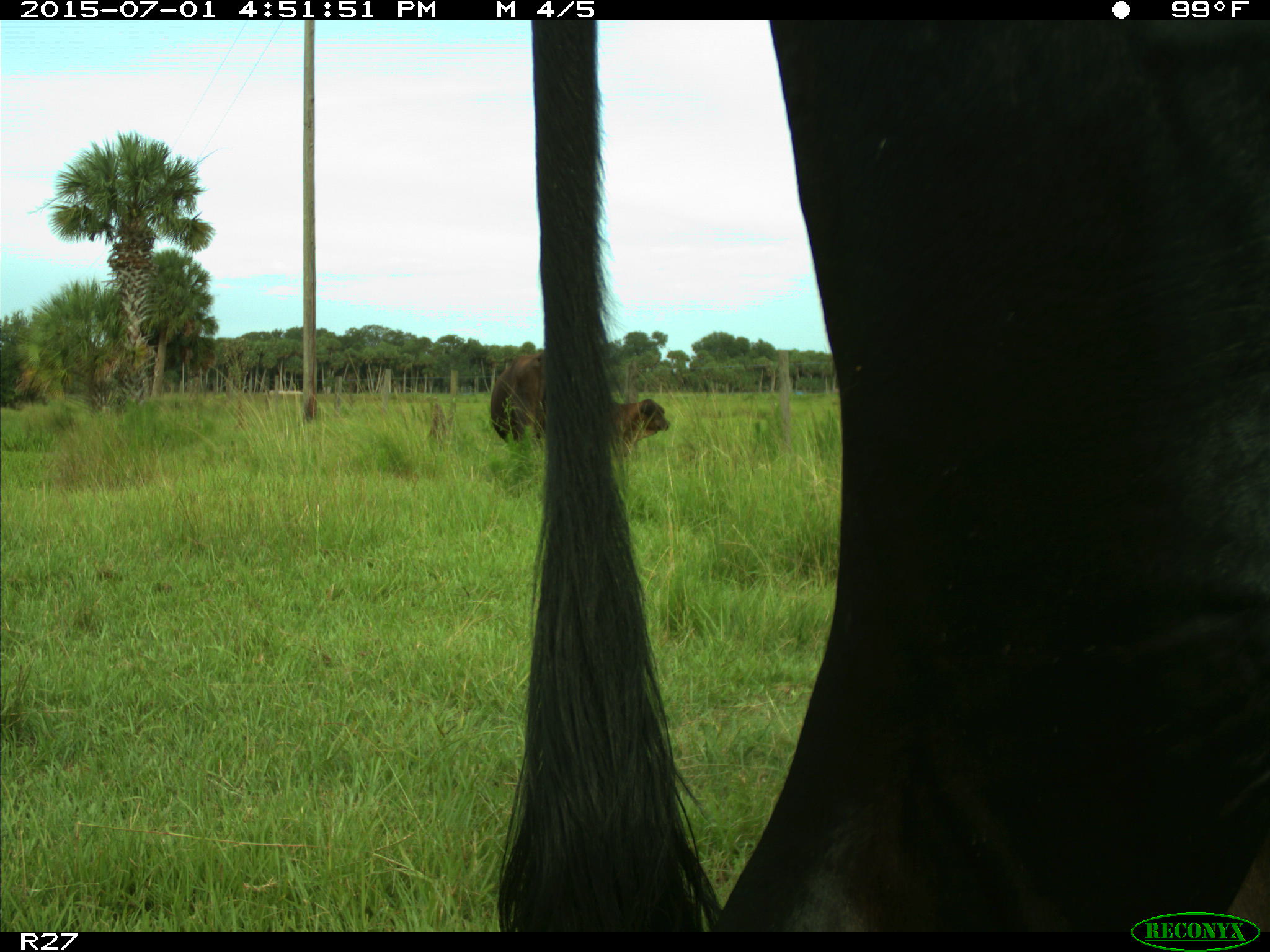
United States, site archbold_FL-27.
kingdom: Animalia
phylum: Chordata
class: Mammalia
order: Artiodactyla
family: Bovidae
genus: Bos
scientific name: Bos taurus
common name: domestic cow